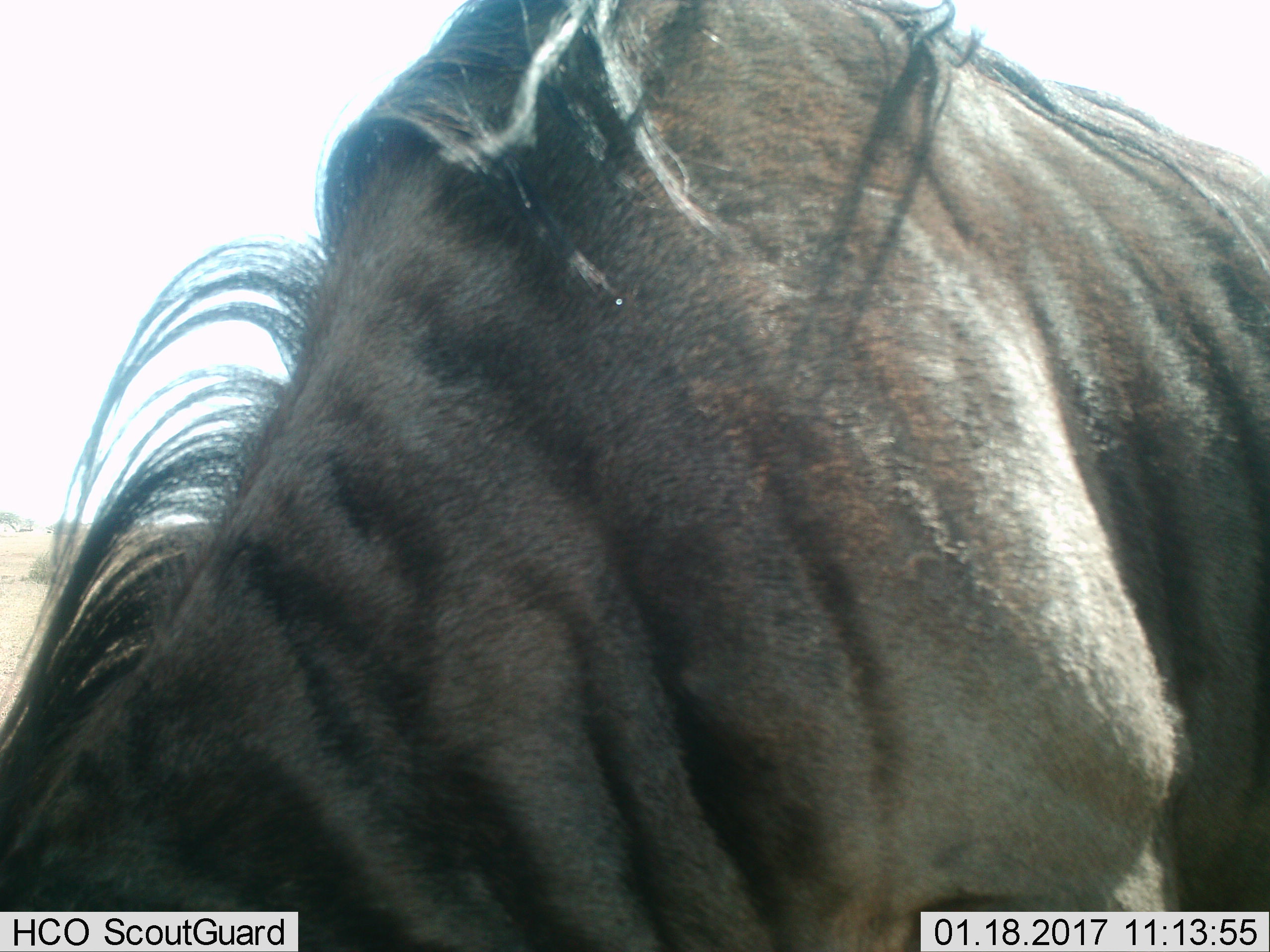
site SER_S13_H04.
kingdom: Animalia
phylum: Chordata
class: Mammalia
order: Artiodactyla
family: Bovidae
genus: Connochaetes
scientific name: Connochaetes taurinus taurinus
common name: blue wildebeest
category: wildebeestblue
Wildebeestblue (blue wildebeest) (Connochaetes taurinus taurinus), count 1. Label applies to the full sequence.